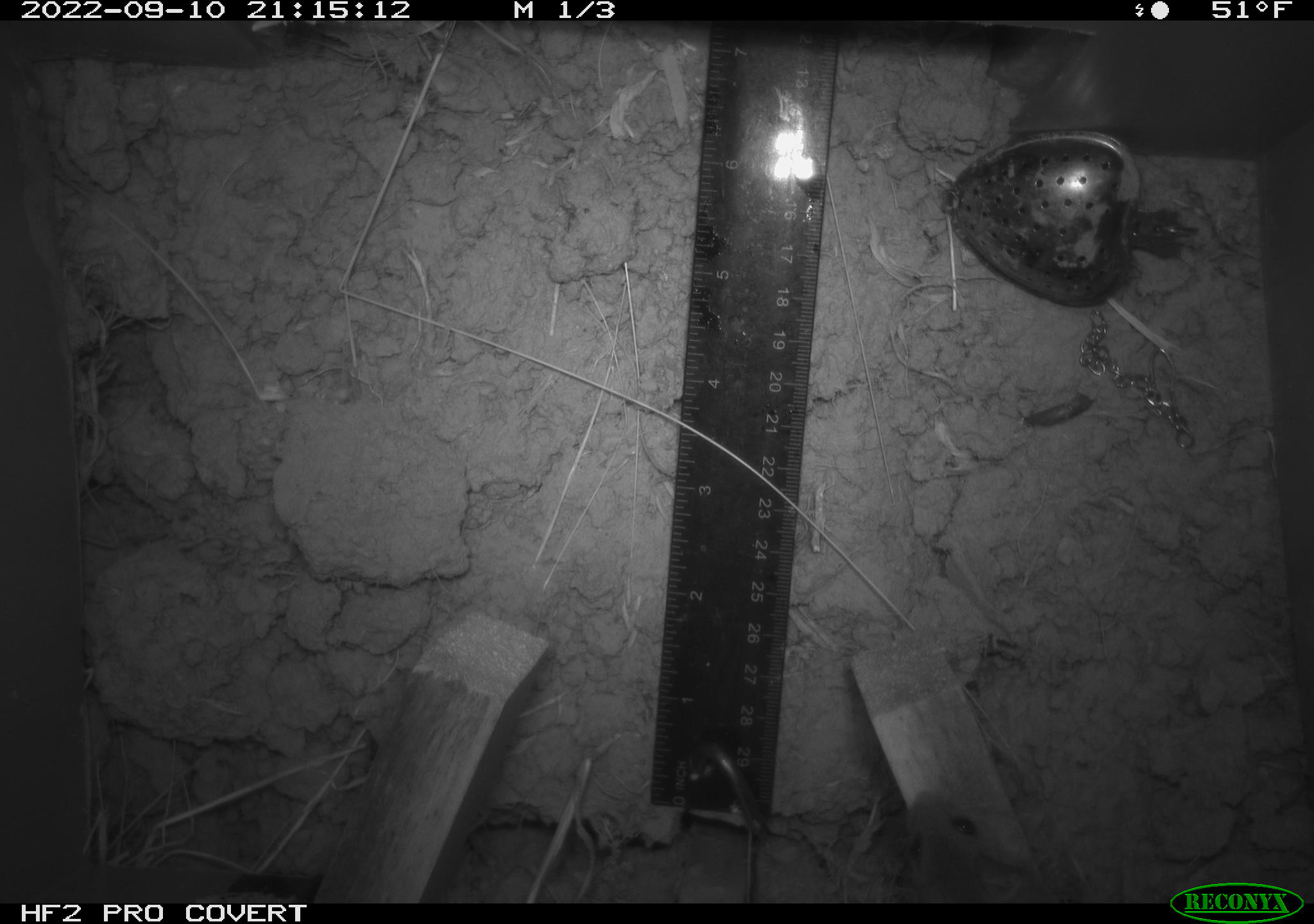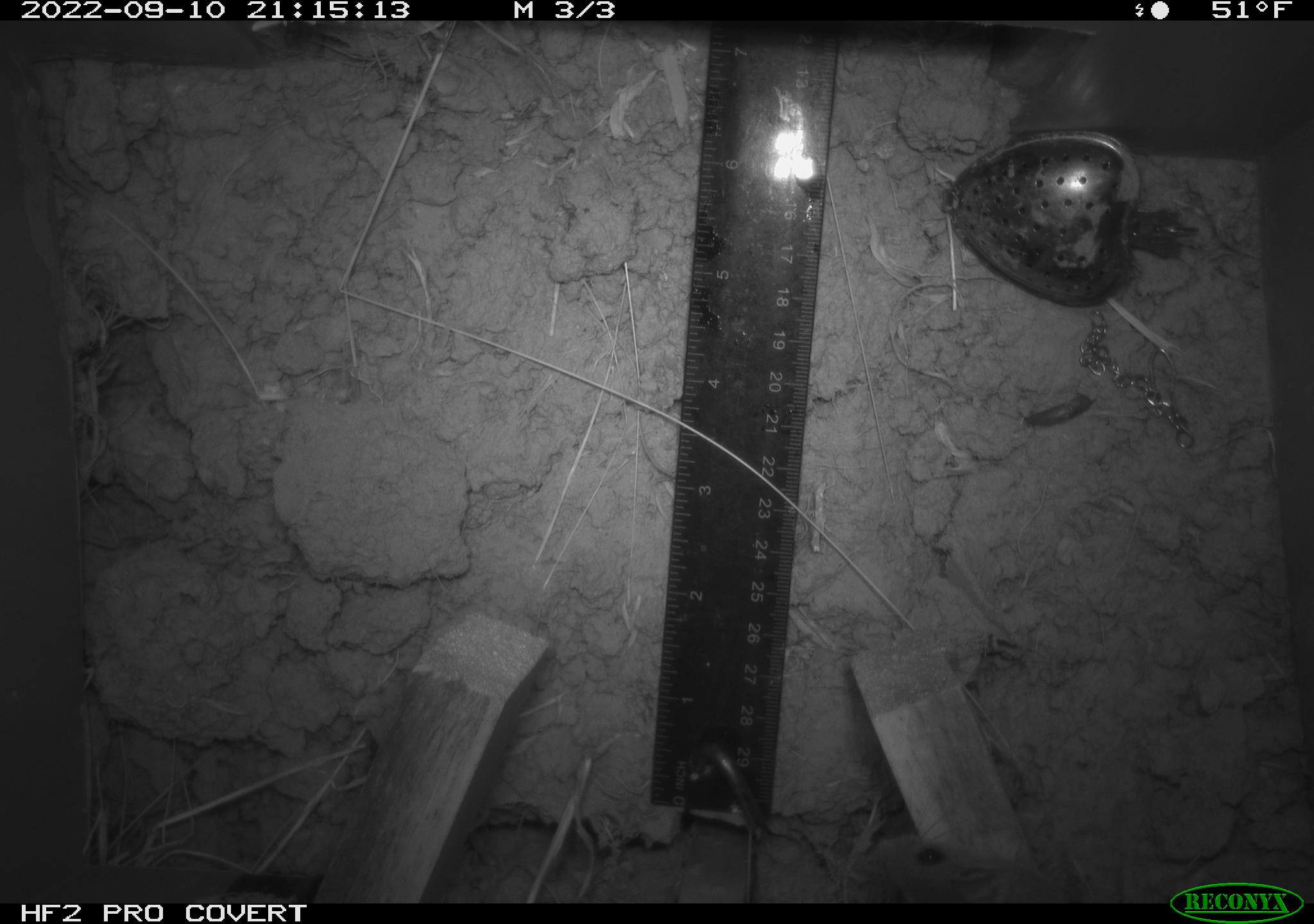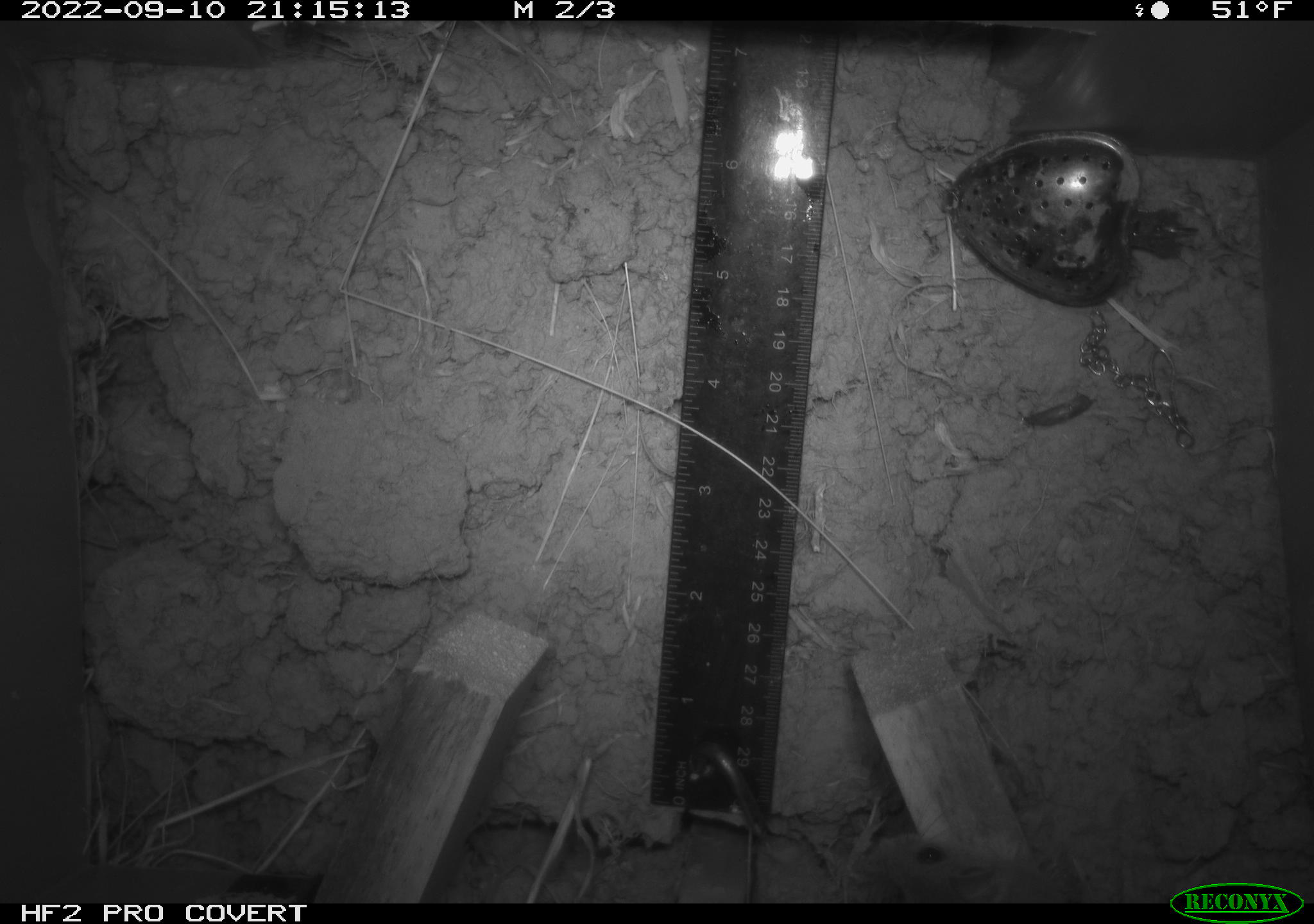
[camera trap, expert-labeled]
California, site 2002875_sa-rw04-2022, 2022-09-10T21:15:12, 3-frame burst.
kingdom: Animalia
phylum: Chordata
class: Mammalia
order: Rodentia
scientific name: Rodentia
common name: mouse species